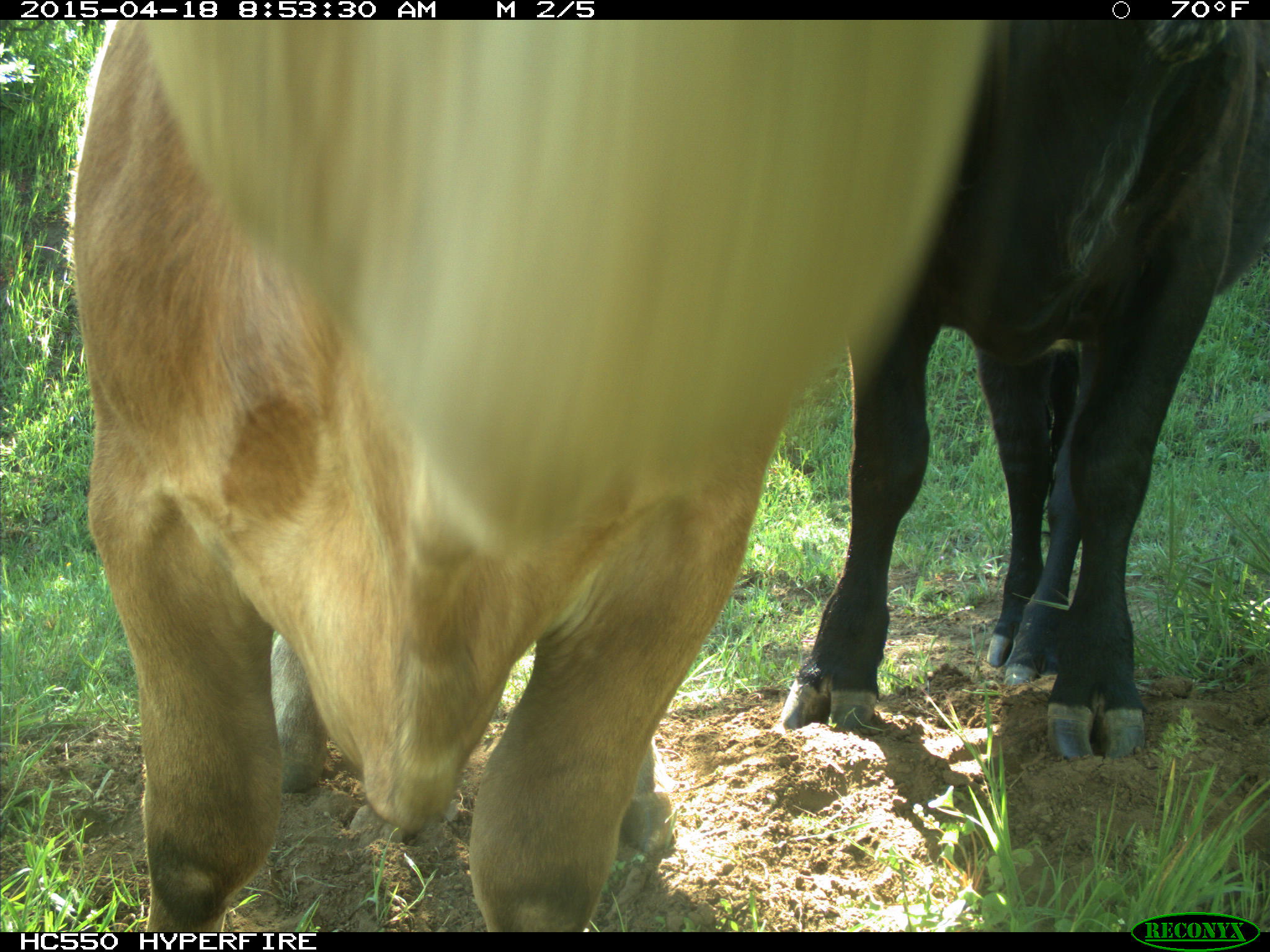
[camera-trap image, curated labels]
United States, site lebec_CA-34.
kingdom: Animalia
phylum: Chordata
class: Mammalia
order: Artiodactyla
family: Bovidae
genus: Bos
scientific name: Bos taurus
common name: domestic cow